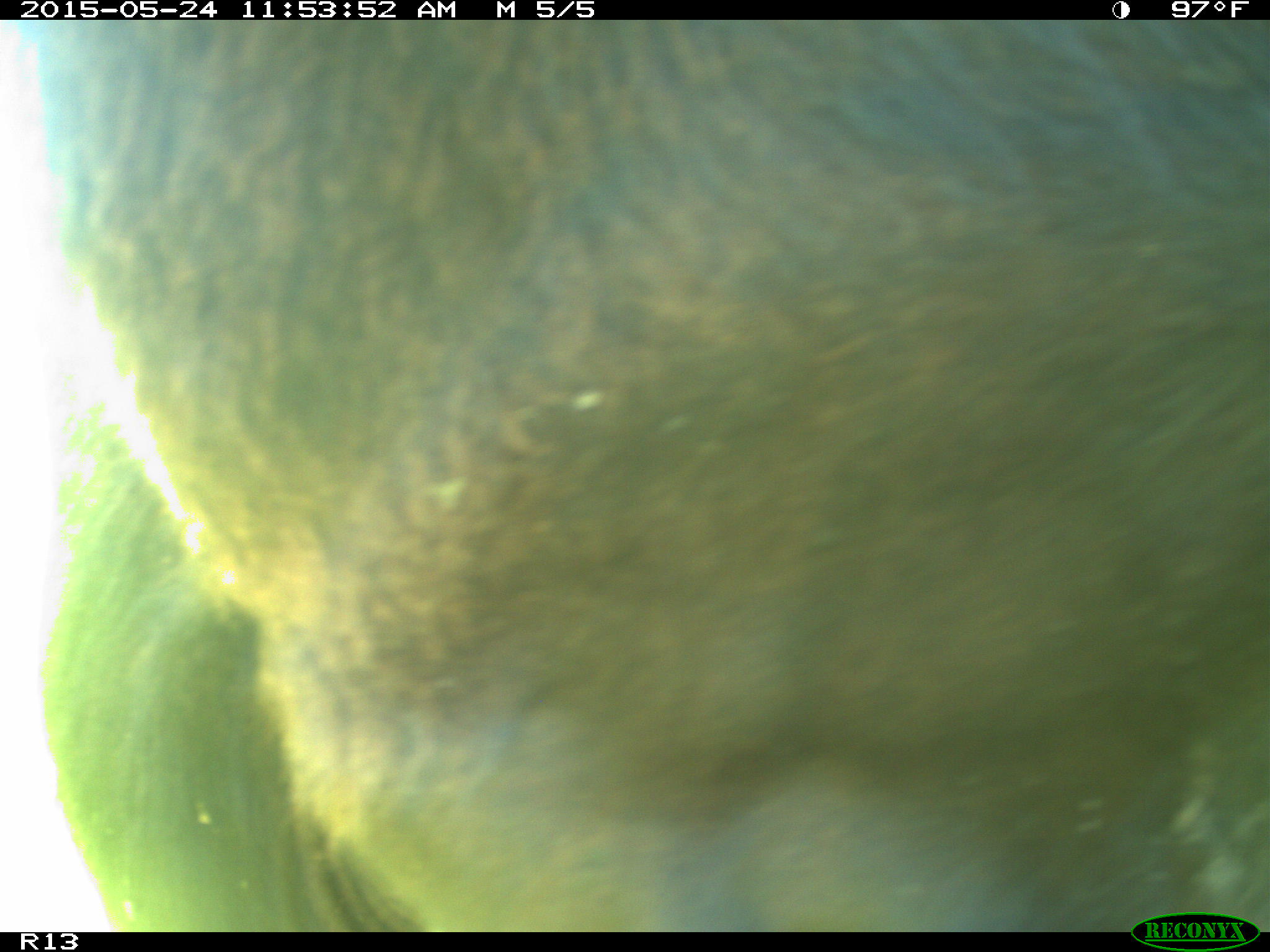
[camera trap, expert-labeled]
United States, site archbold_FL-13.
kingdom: Animalia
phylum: Chordata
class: Mammalia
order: Artiodactyla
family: Bovidae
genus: Bos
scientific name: Bos taurus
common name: domestic cow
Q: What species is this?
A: Bos taurus (domestic cow).